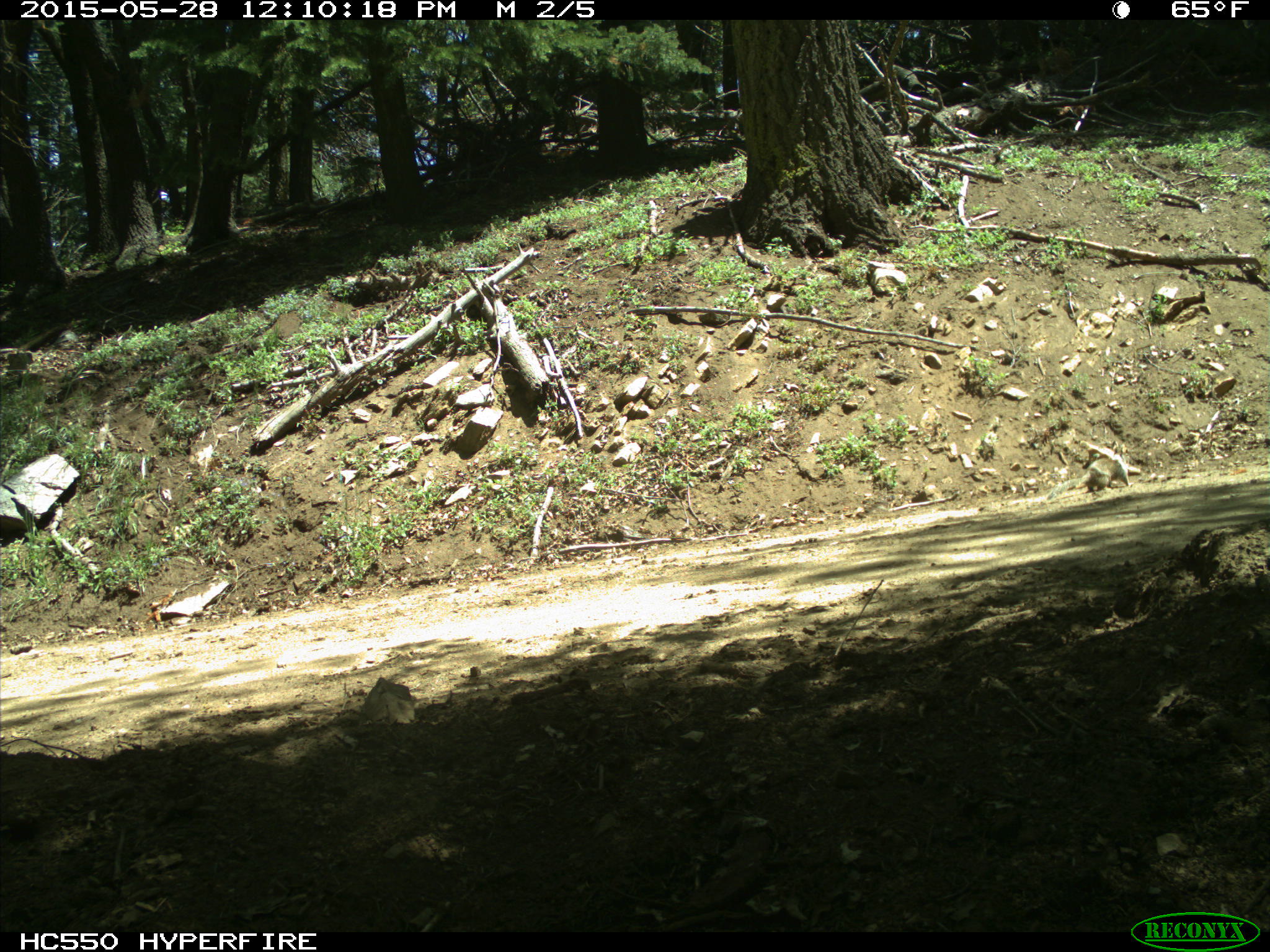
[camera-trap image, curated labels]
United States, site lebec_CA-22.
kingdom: Animalia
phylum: Chordata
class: Mammalia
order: Rodentia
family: Sciuridae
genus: Otospermophilus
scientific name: Otospermophilus beecheyi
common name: california ground squirrel